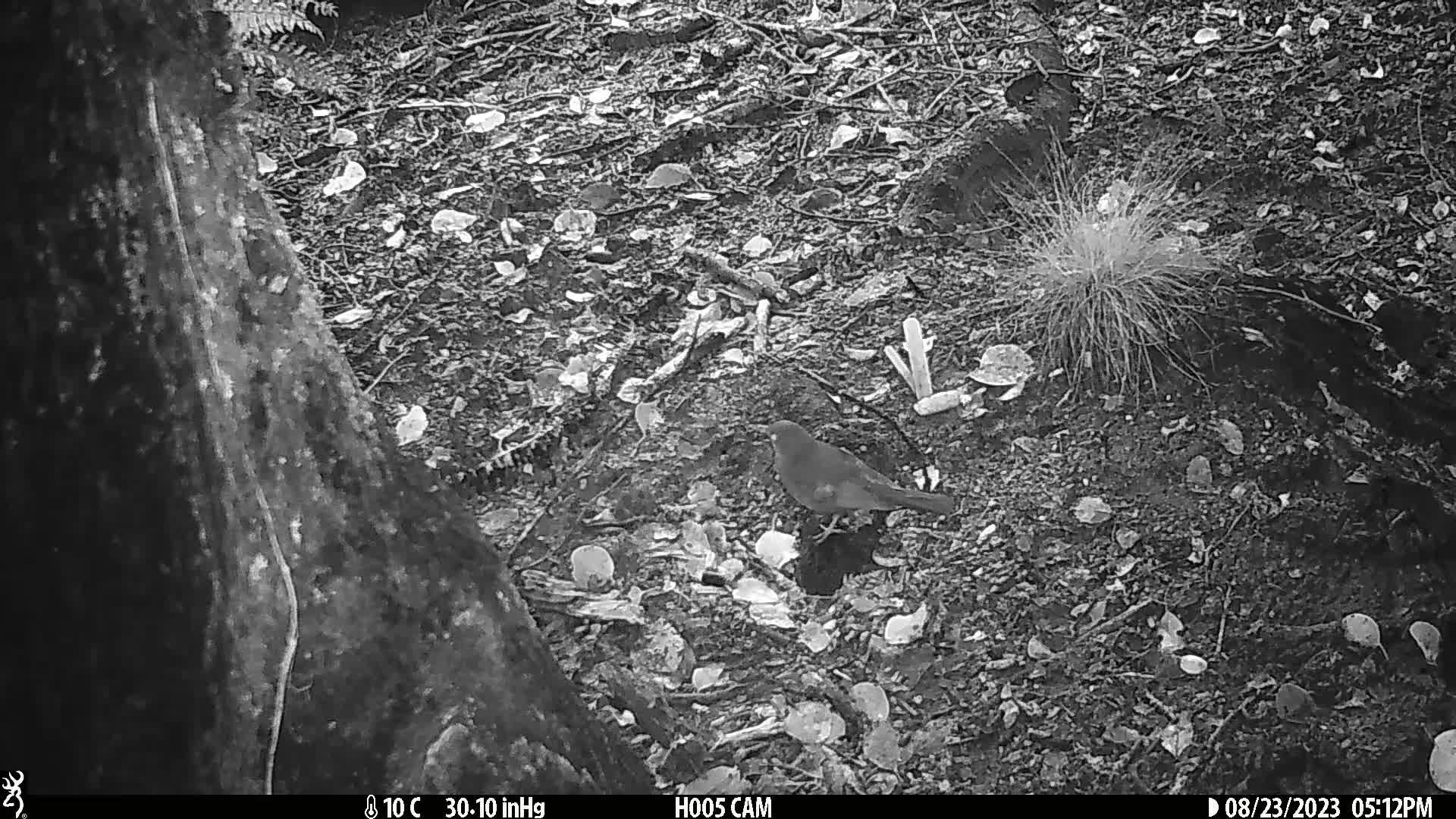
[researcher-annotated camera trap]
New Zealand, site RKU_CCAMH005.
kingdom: Animalia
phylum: Chordata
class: Aves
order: Passeriformes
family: Turdidae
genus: Turdus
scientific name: Turdus merula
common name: eurasian blackbird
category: blackbird